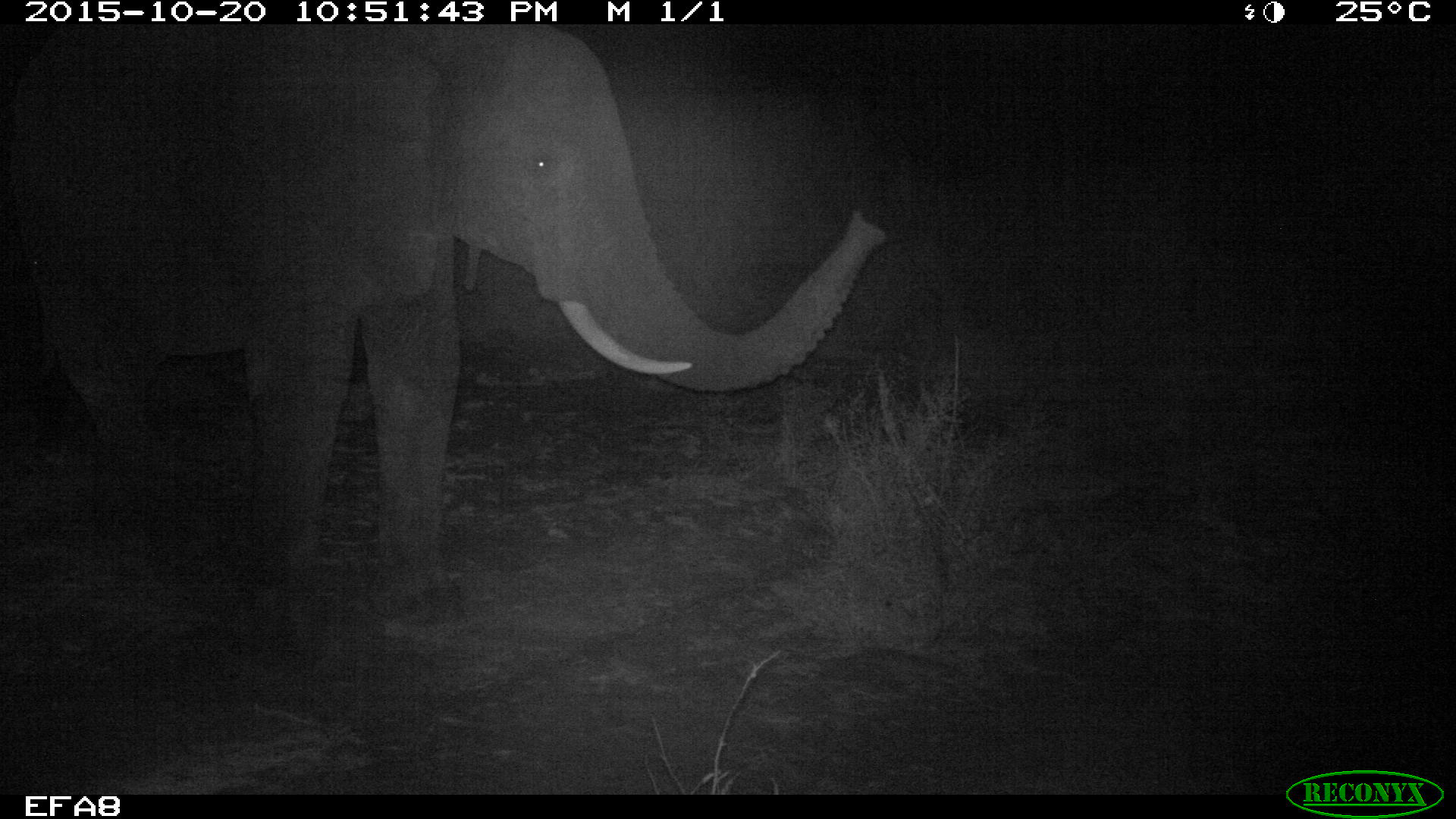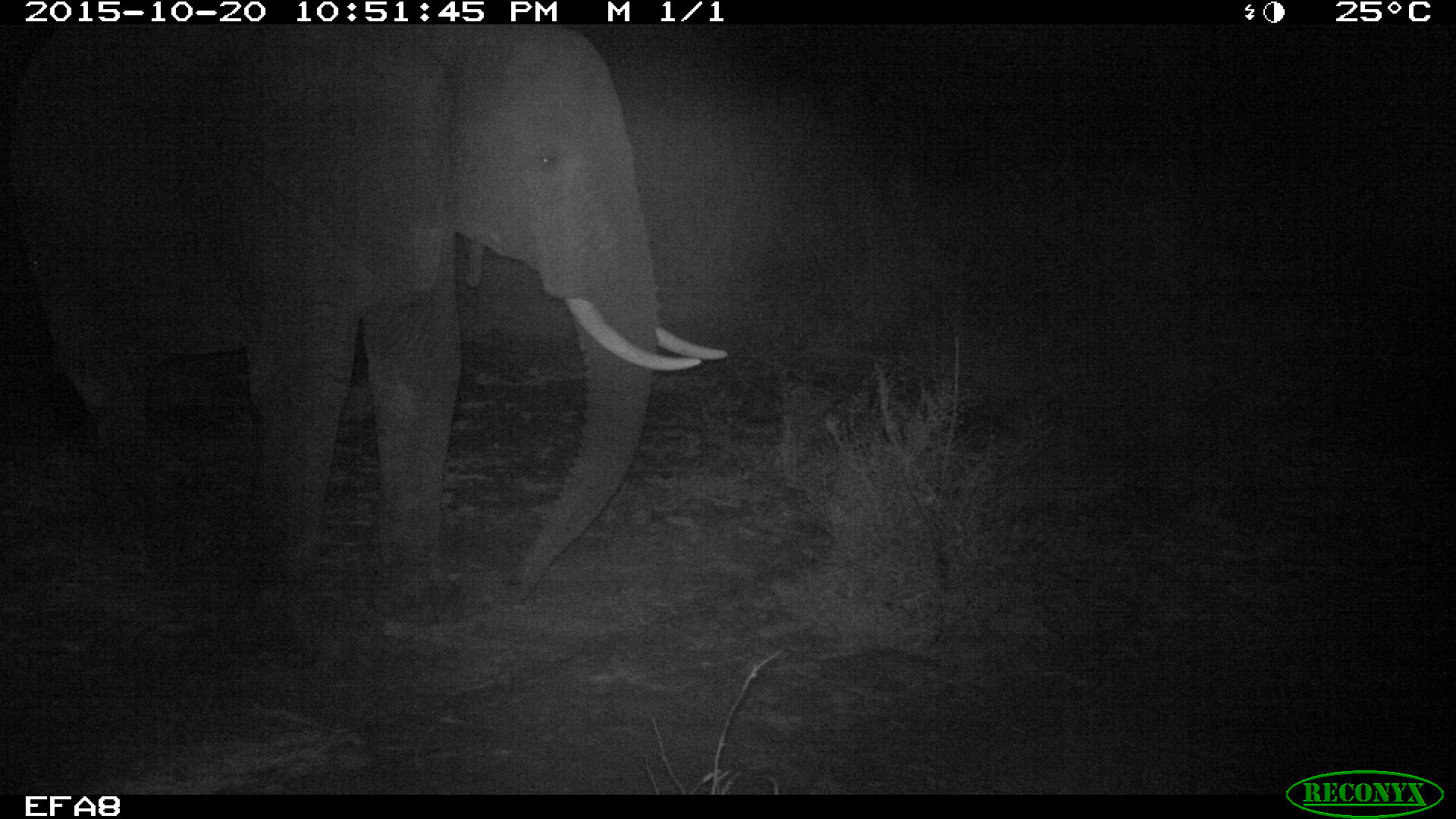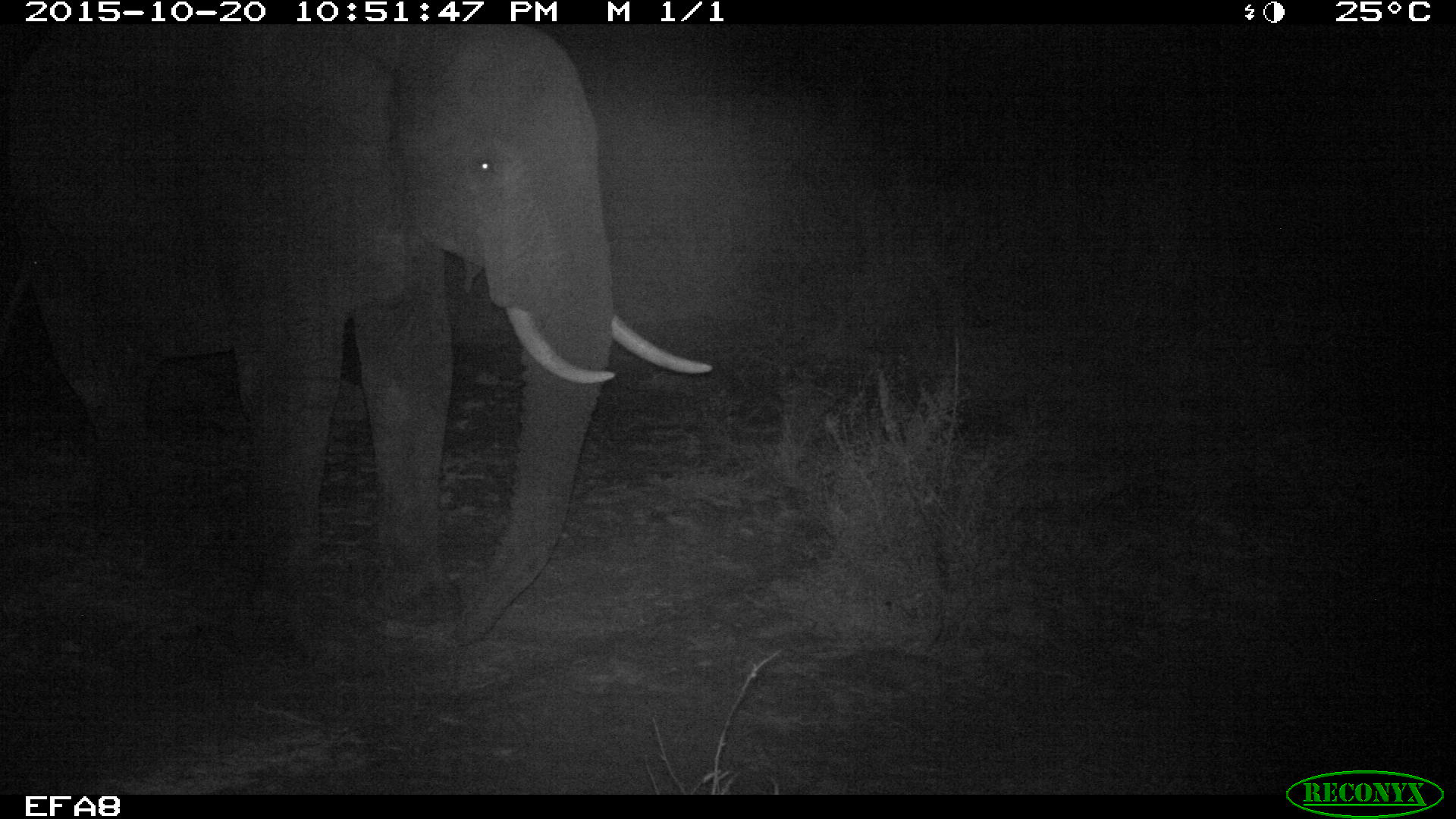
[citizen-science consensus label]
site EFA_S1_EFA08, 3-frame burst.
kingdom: Animalia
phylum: Chordata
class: Mammalia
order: Proboscidea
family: Elephantidae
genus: Loxodonta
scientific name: Loxodonta africana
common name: african bush elephant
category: elephant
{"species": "elephant (african bush elephant) (Loxodonta africana)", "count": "1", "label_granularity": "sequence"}